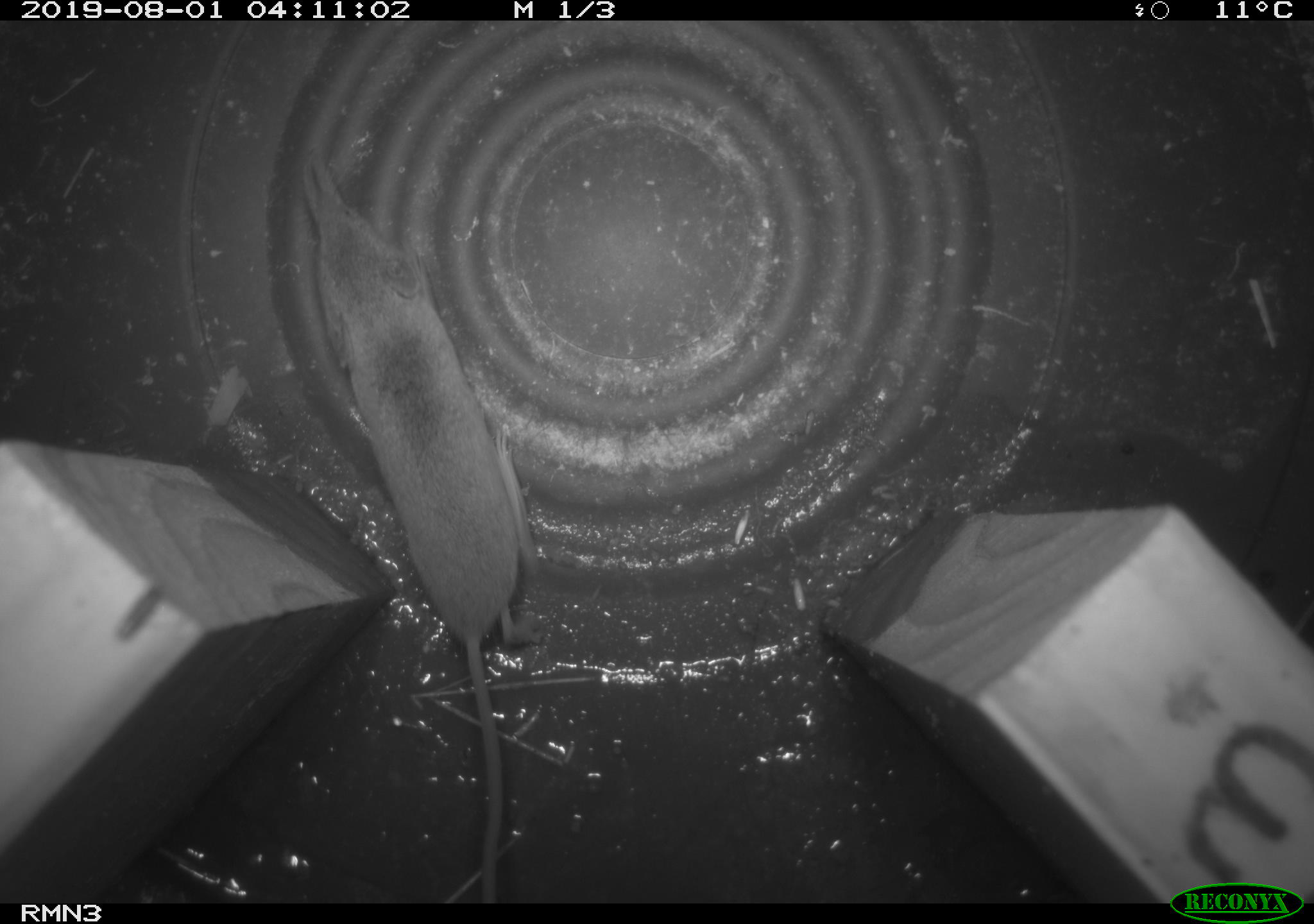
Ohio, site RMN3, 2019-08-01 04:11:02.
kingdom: Animalia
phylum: Chordata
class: Mammalia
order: Eulipotyphla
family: Soricidae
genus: Sorex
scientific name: Sorex cinereus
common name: masked shrew